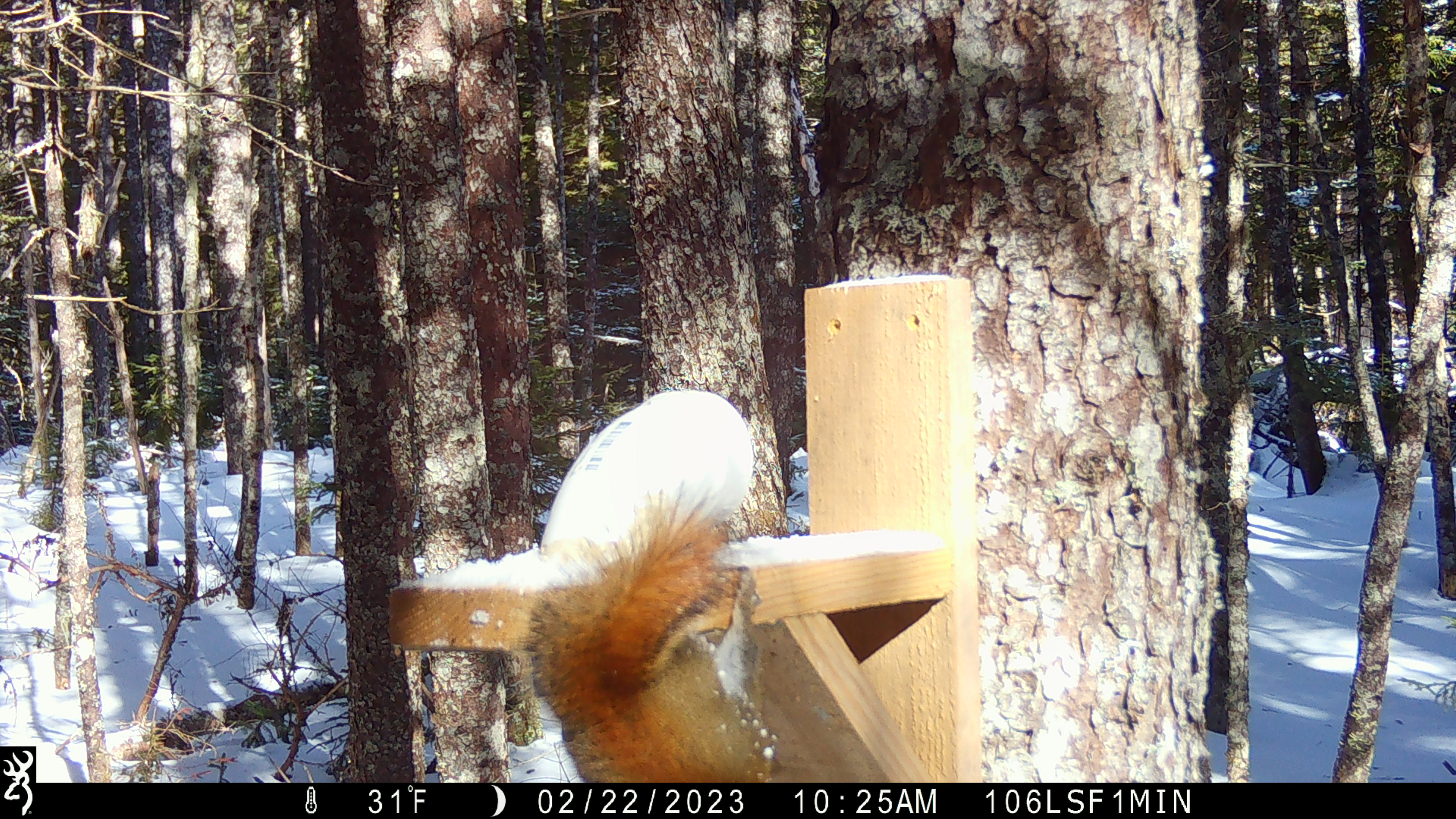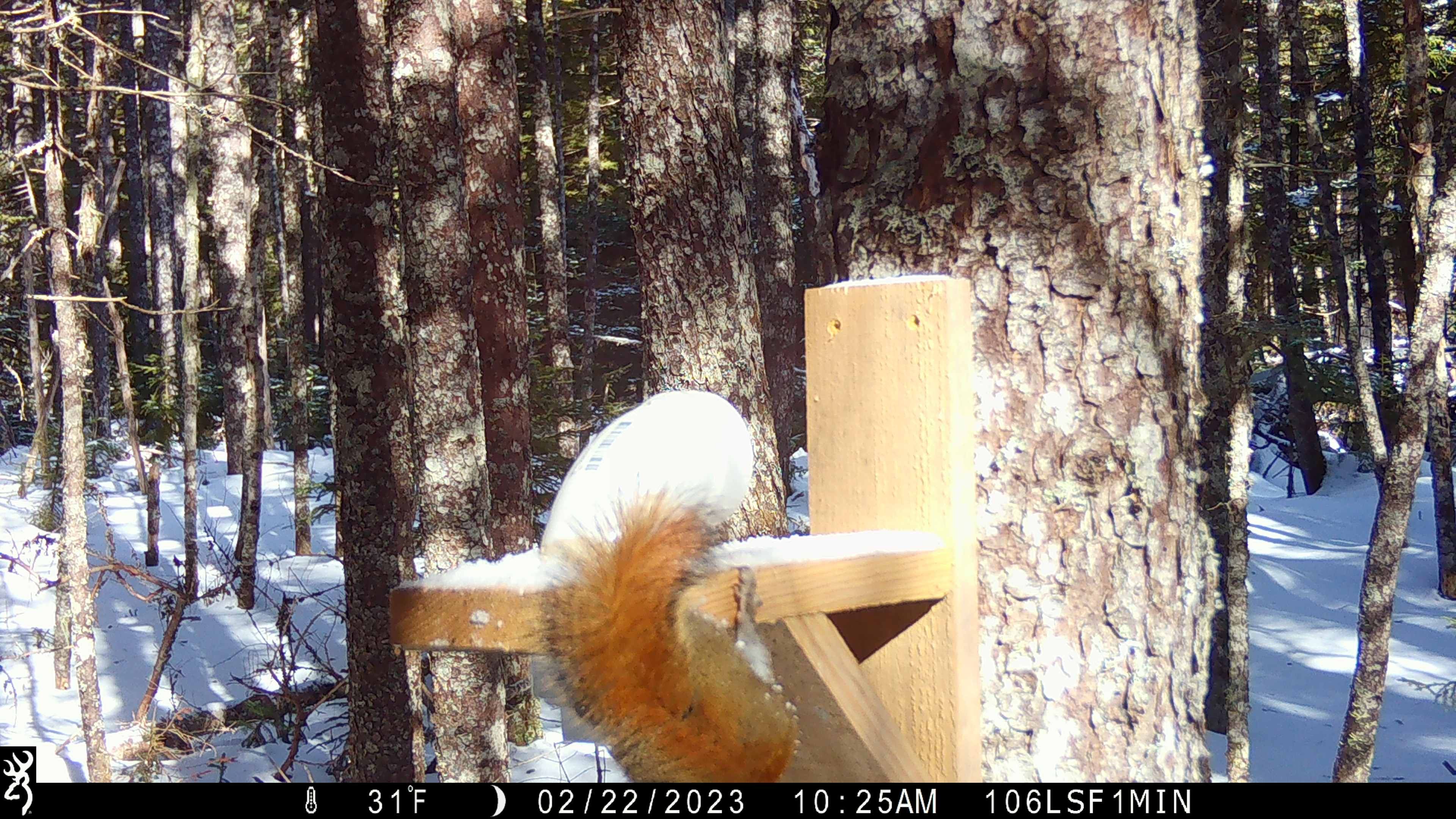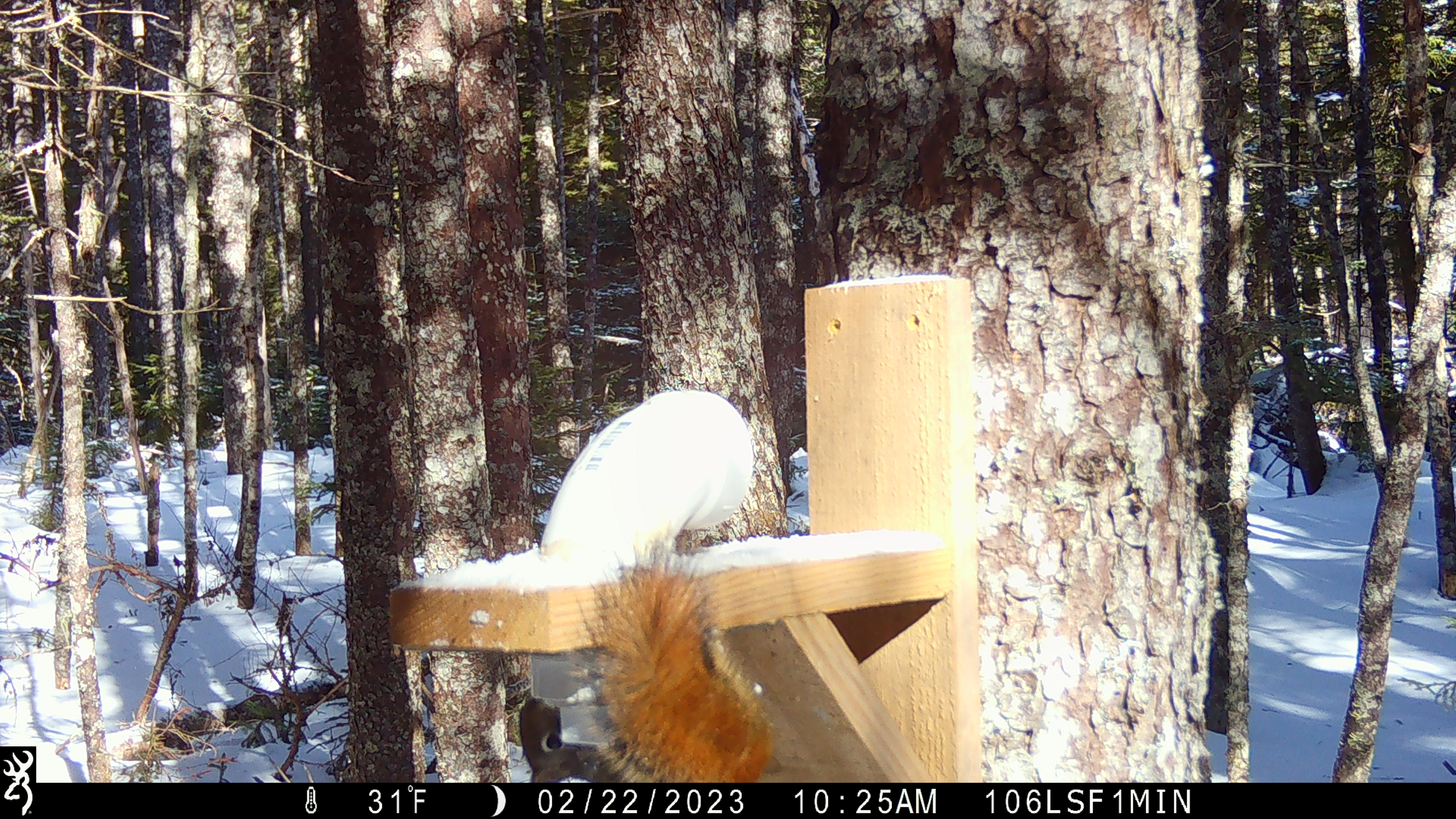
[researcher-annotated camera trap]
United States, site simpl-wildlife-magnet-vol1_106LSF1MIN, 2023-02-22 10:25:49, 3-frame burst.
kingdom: Animalia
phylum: Chordata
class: Mammalia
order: Rodentia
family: Sciuridae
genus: Tamiasciurus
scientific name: Tamiasciurus hudsonicus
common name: red squirrel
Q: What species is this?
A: Red squirrel (Tamiasciurus hudsonicus).